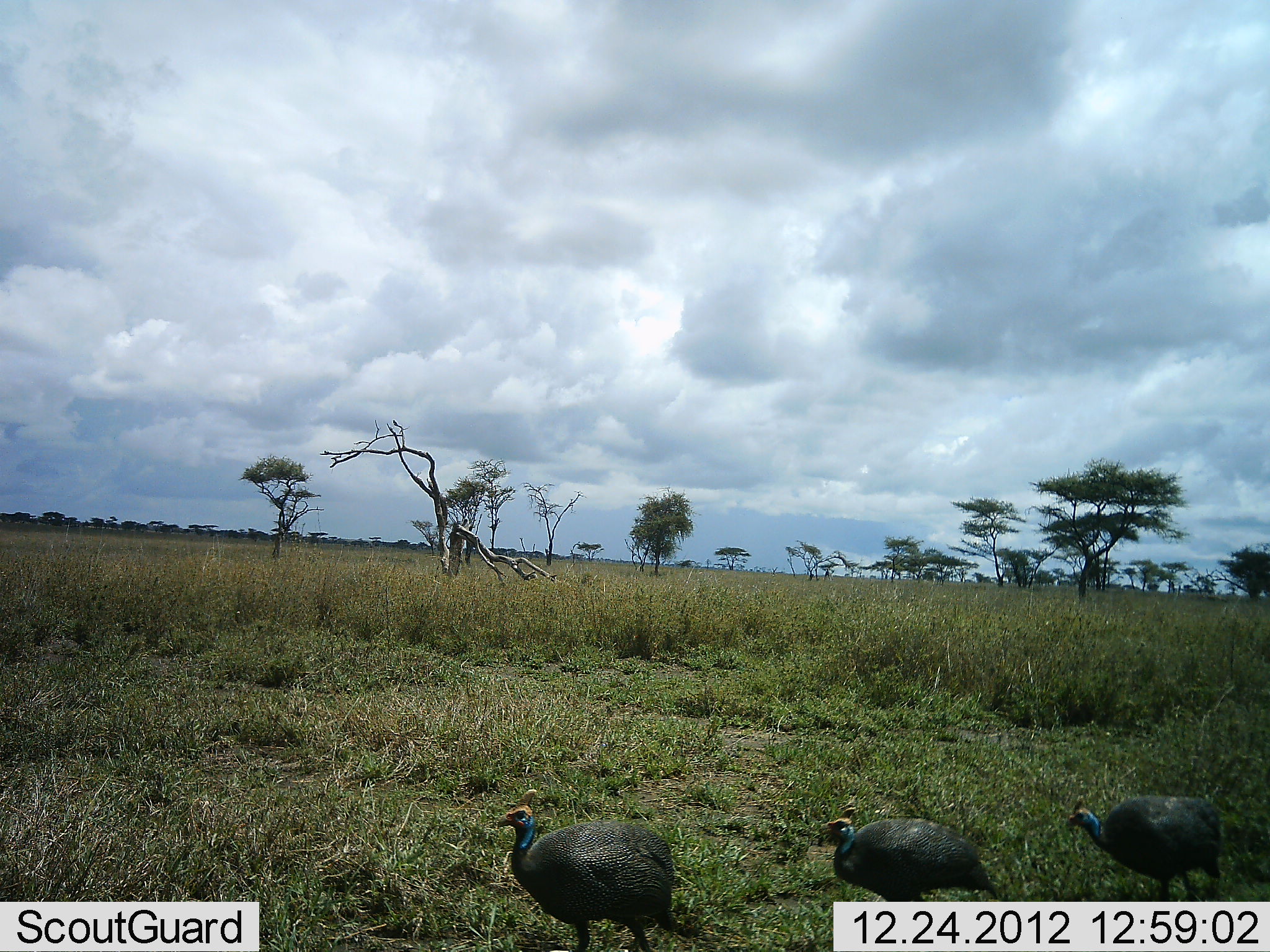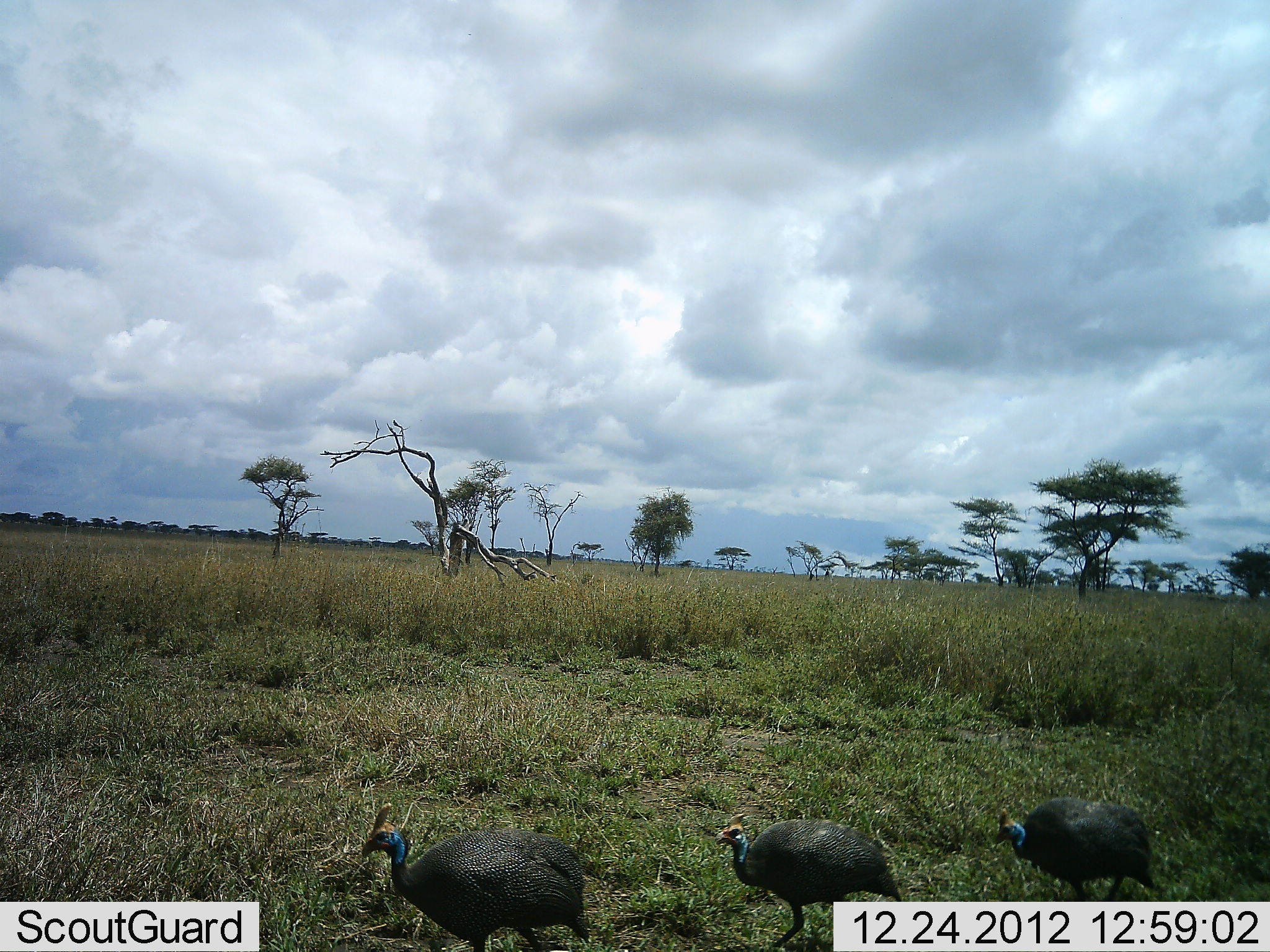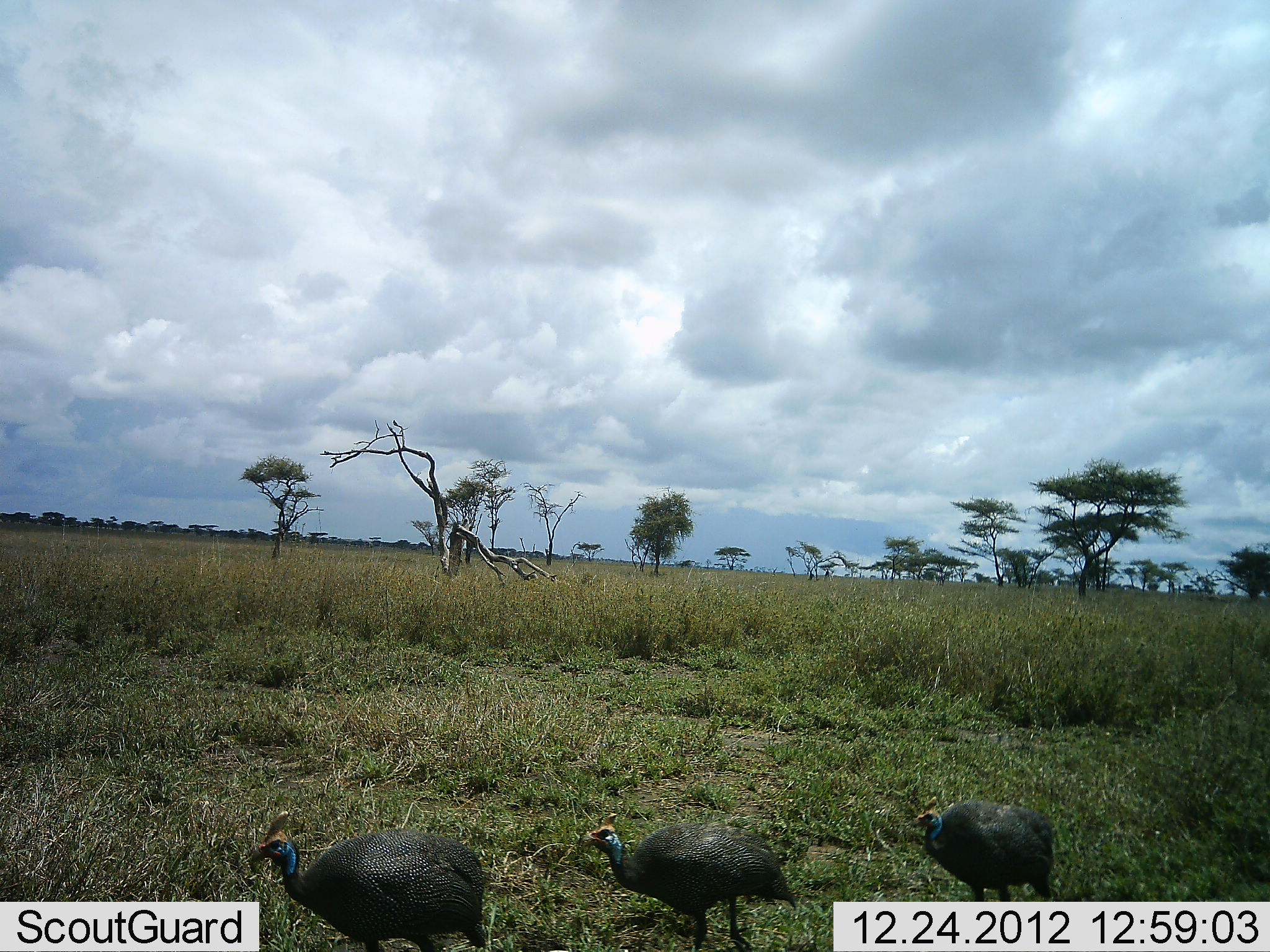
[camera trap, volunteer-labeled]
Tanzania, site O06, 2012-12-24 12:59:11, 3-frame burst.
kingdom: Animalia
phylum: Chordata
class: Aves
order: Galliformes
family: Numididae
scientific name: Numididae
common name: guinea fowl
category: guineafowl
Guineafowl (guinea fowl) (Numididae), count 3. Behavior (volunteer vote fractions): standing 3%, resting 0%, moving 97%, interacting 0%. Young present (vote fraction): 0%. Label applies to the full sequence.